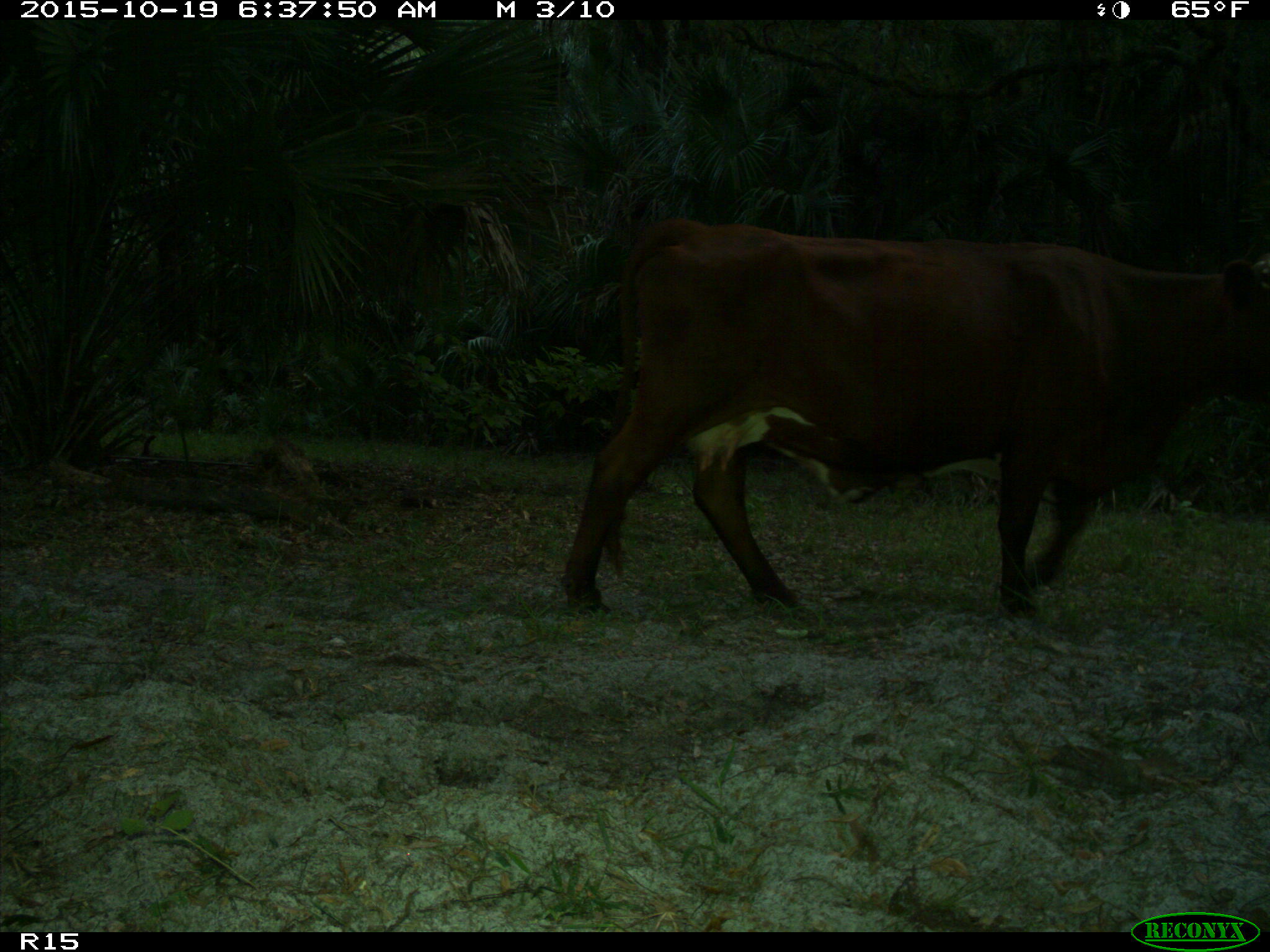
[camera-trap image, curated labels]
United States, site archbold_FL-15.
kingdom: Animalia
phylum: Chordata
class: Mammalia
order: Artiodactyla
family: Bovidae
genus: Bos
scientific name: Bos taurus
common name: domestic cow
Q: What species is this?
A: Bos taurus (domestic cow).